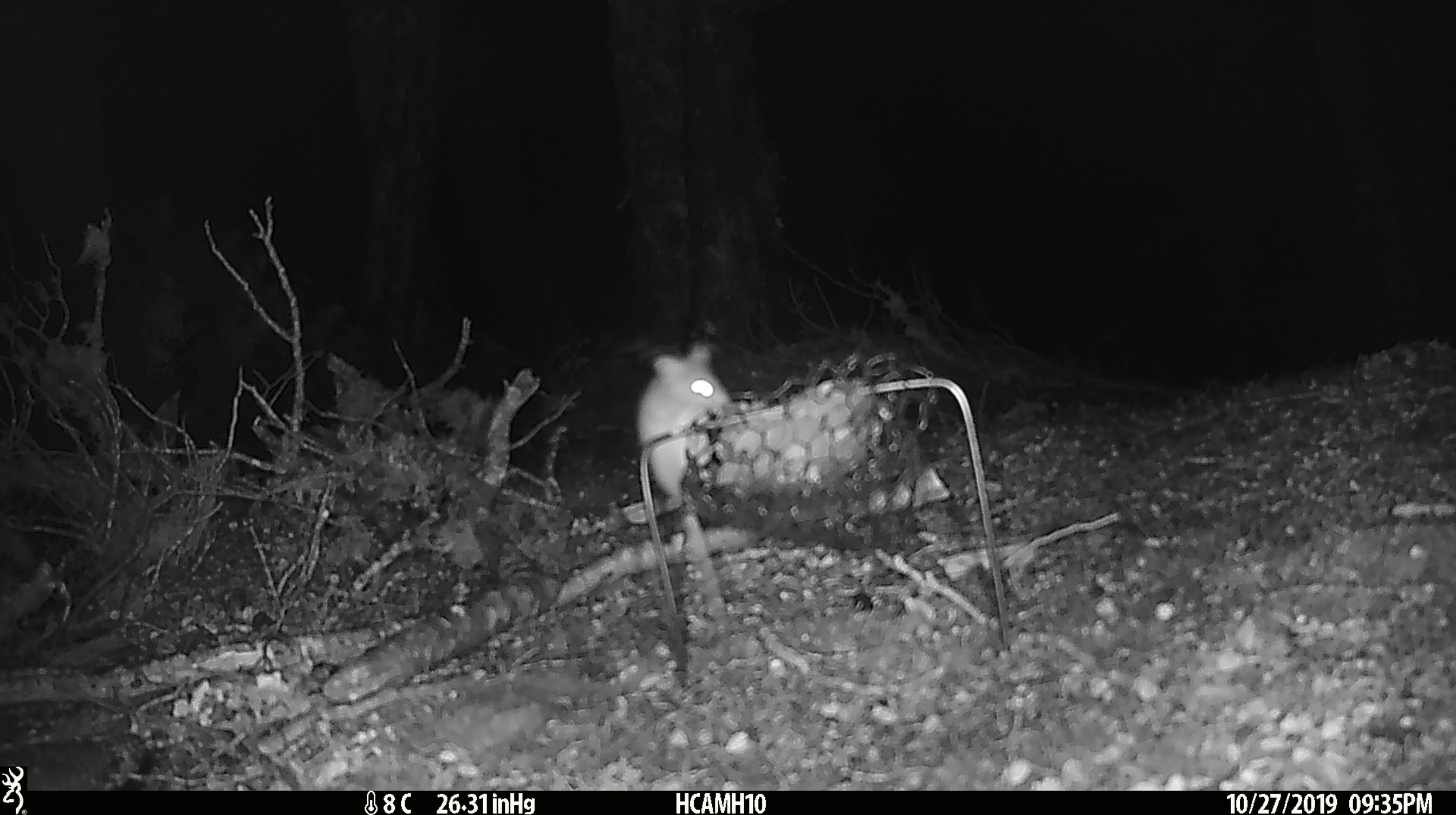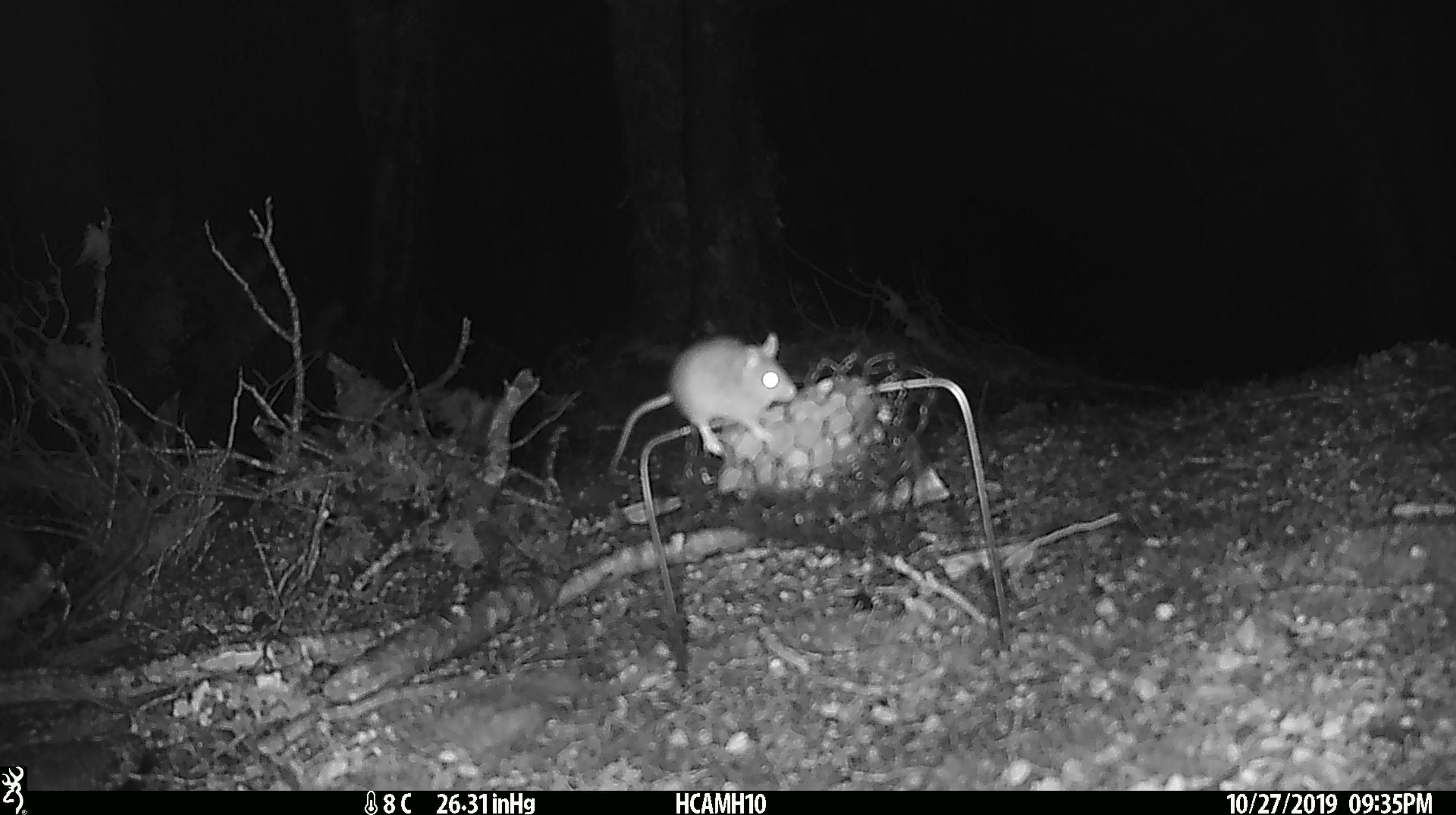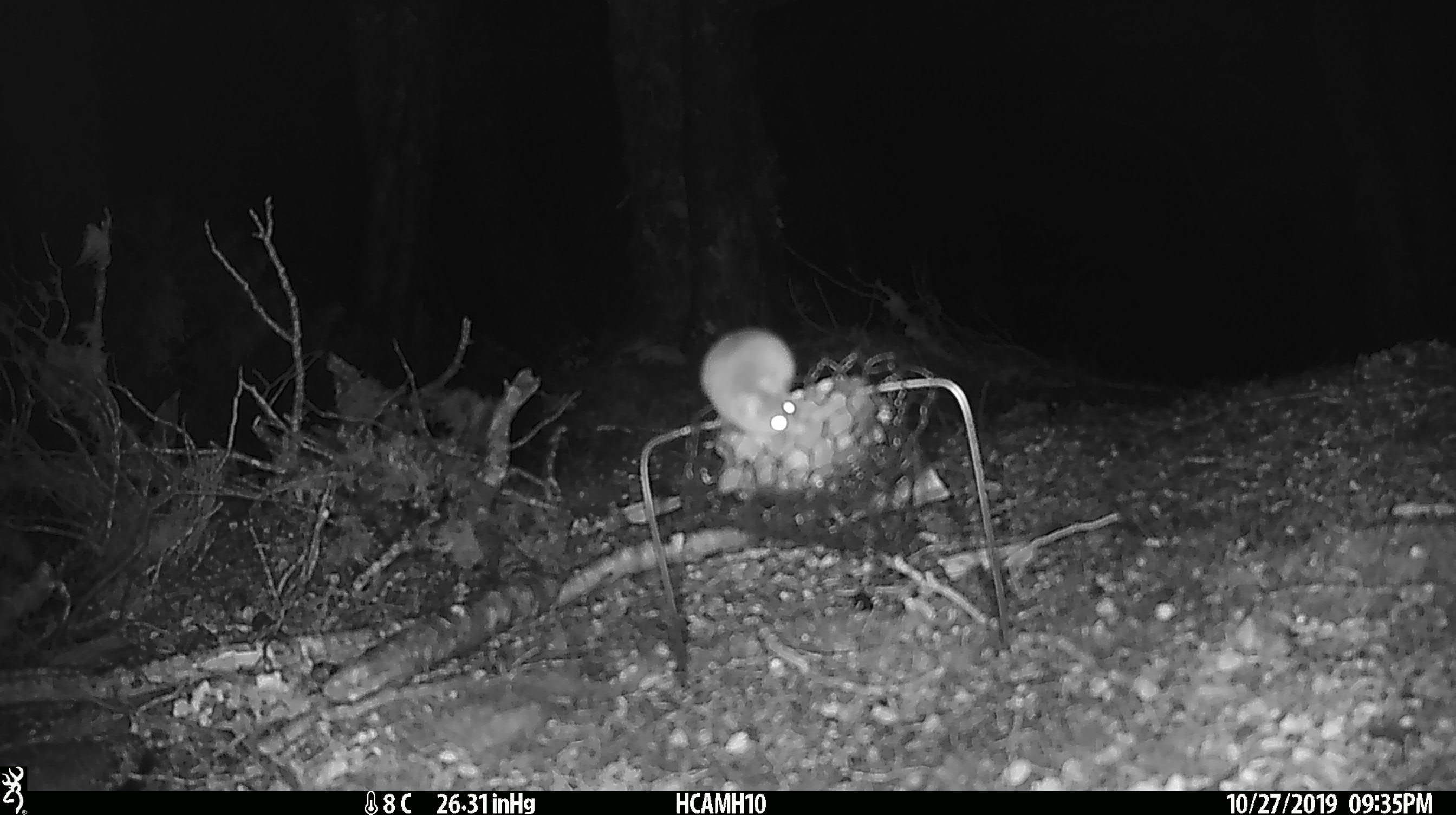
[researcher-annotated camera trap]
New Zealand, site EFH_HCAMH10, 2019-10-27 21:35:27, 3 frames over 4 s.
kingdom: Animalia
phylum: Chordata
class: Mammalia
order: Rodentia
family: Muridae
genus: Mus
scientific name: Mus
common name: mouse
Mouse (Mus).